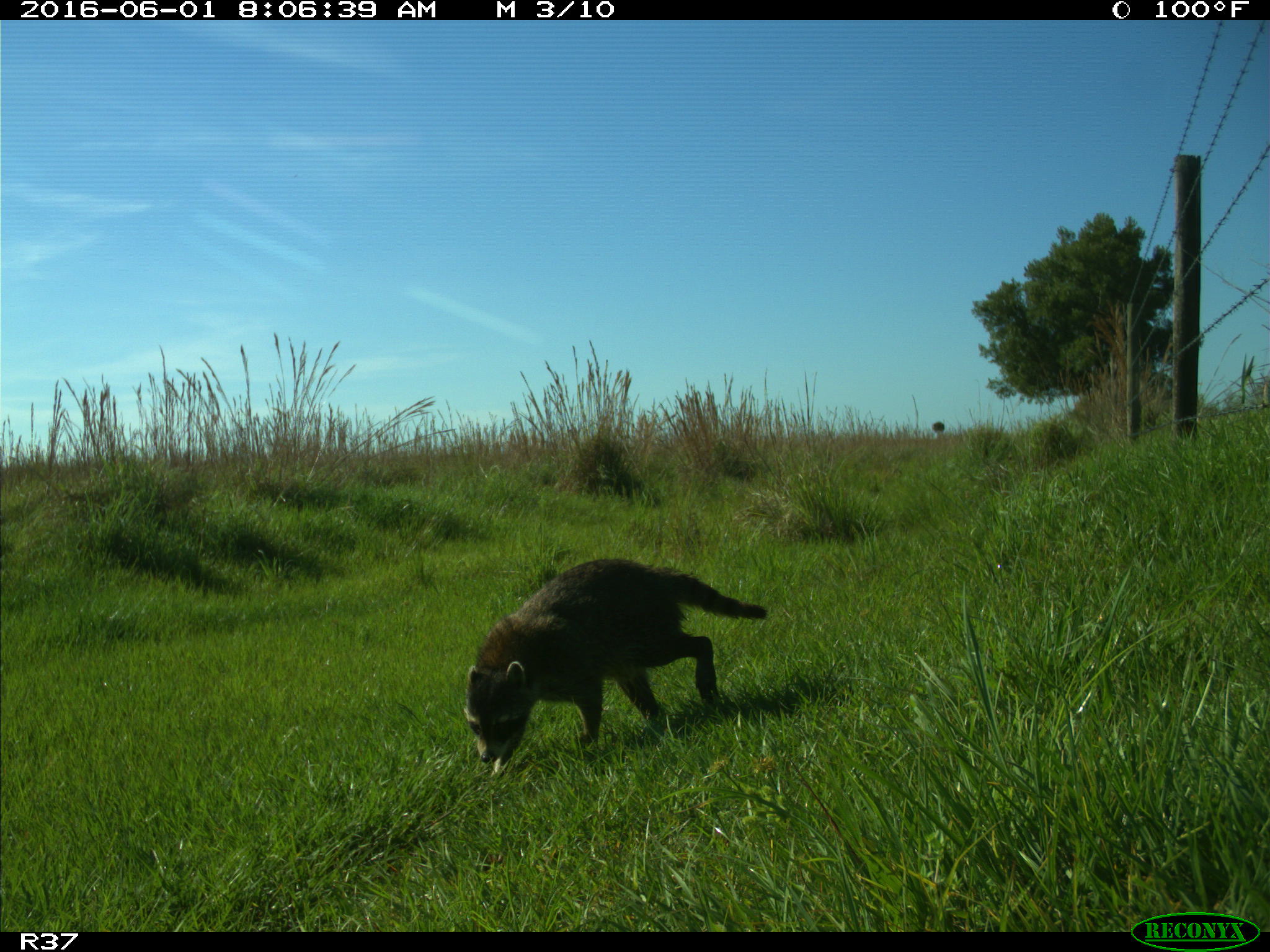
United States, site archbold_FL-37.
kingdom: Animalia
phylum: Chordata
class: Mammalia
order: Carnivora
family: Procyonidae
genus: Procyon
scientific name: Procyon lotor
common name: common raccoon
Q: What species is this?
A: Procyon lotor (common raccoon).